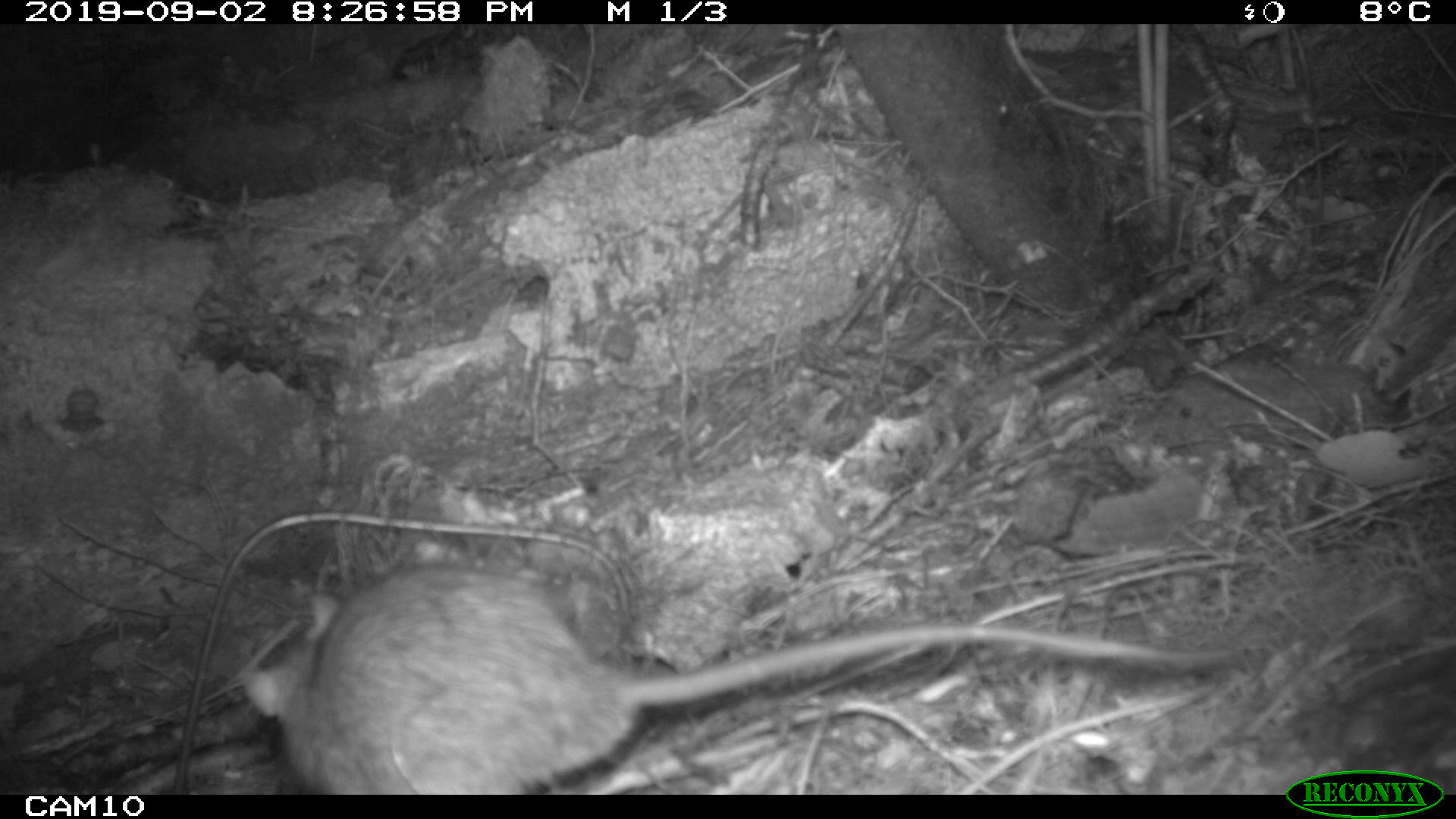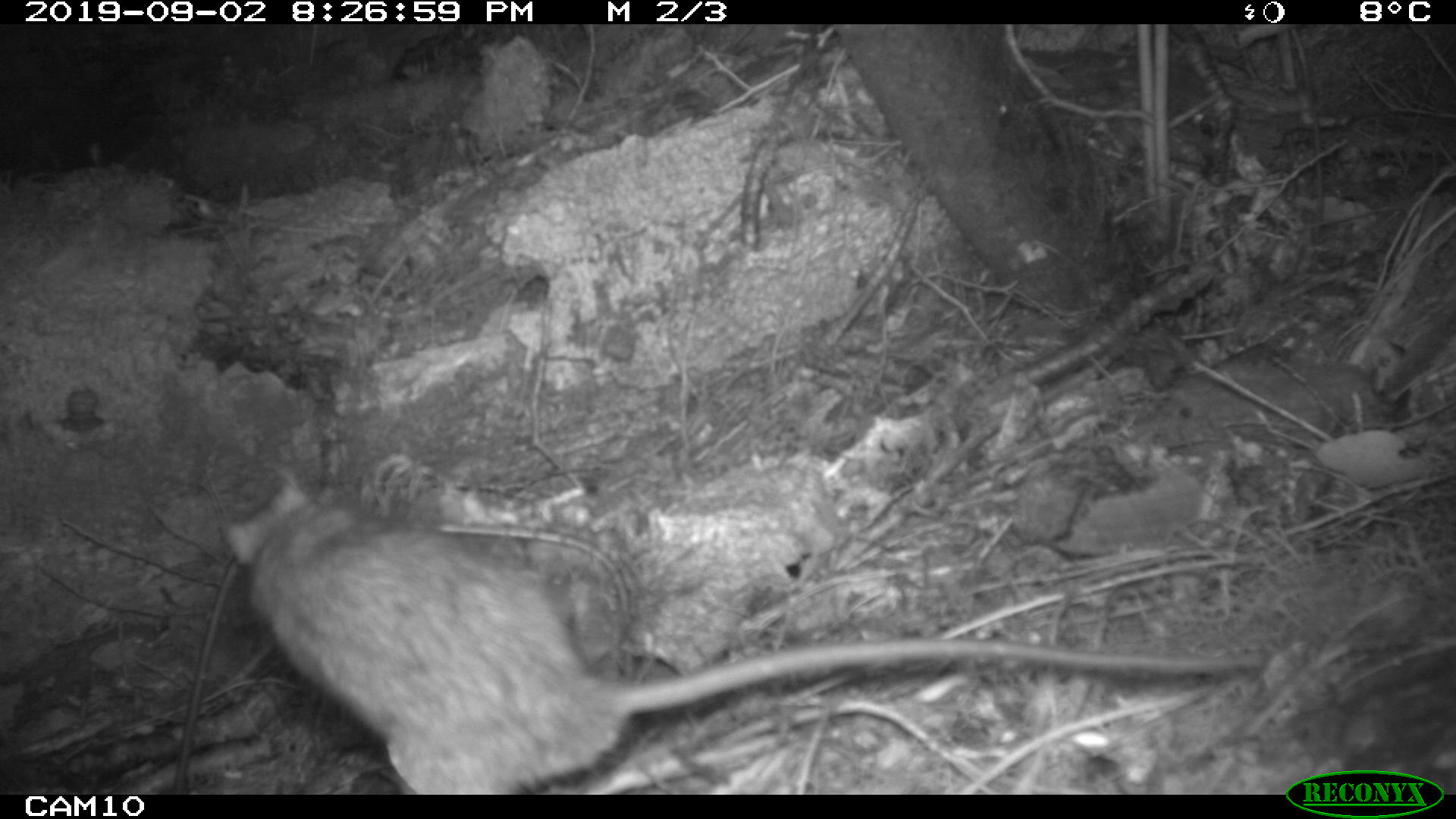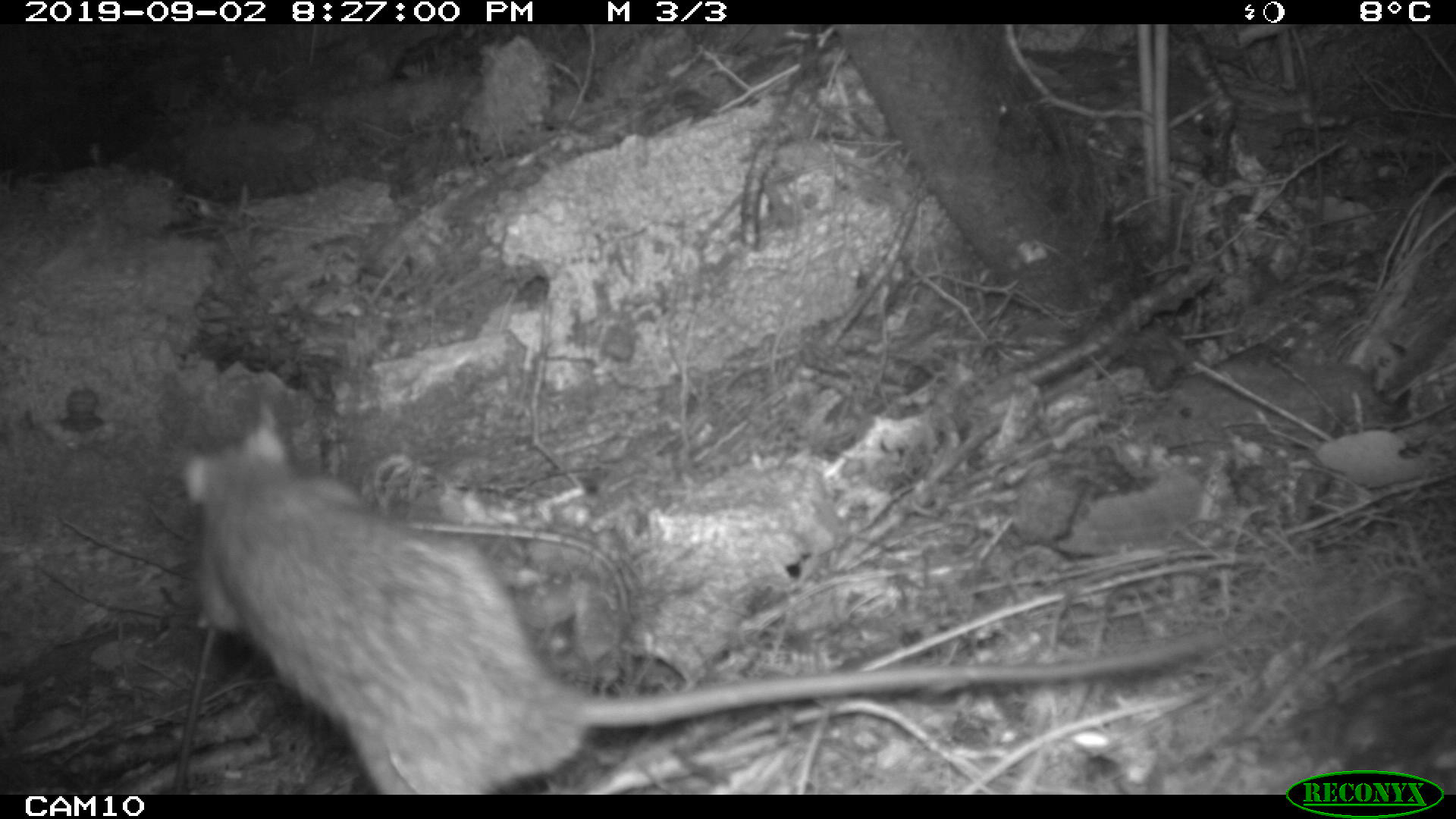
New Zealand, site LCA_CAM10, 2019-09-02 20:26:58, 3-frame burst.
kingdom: Animalia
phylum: Chordata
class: Mammalia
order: Rodentia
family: Muridae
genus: Rattus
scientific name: Rattus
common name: rat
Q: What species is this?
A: Rat (Rattus).